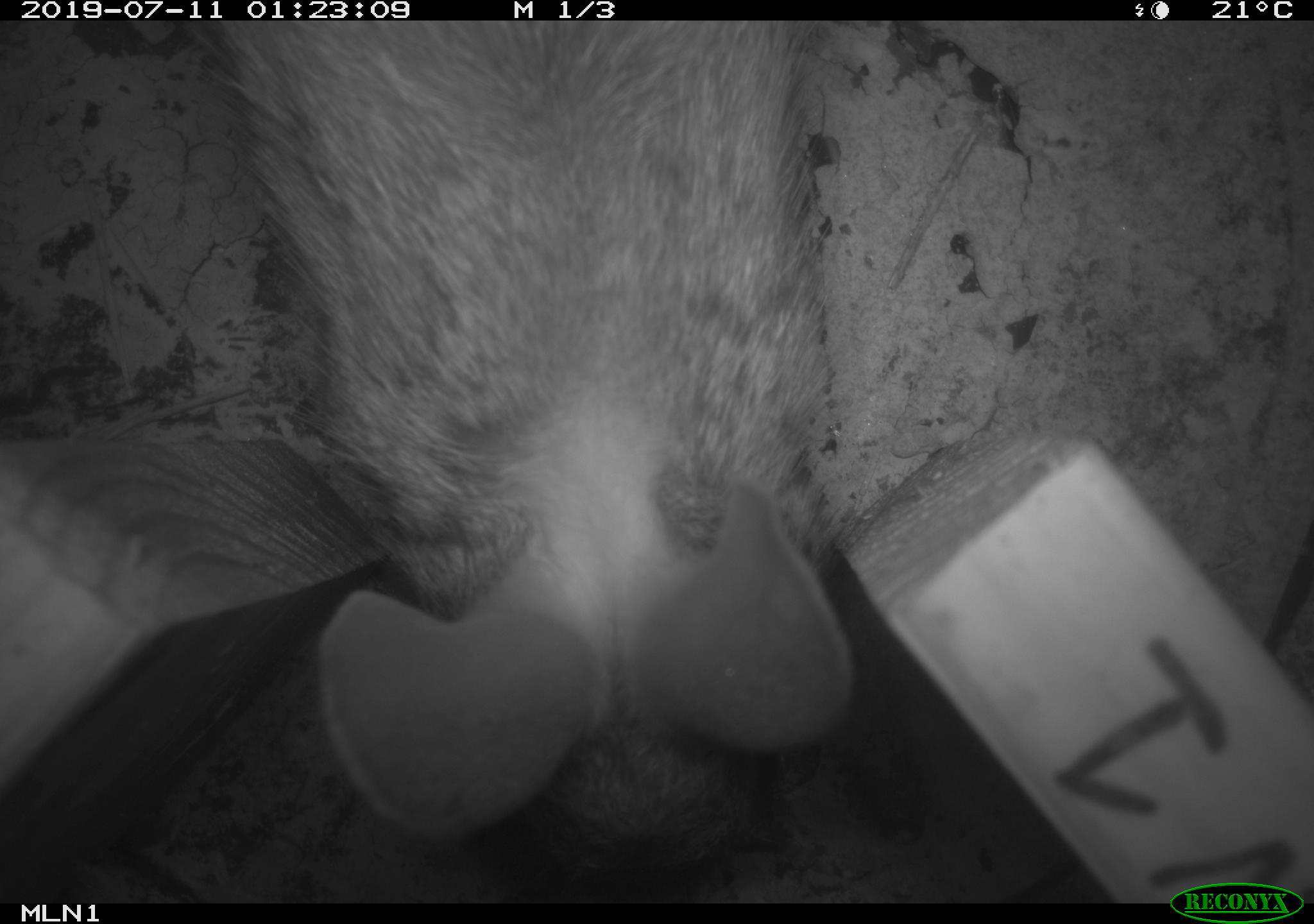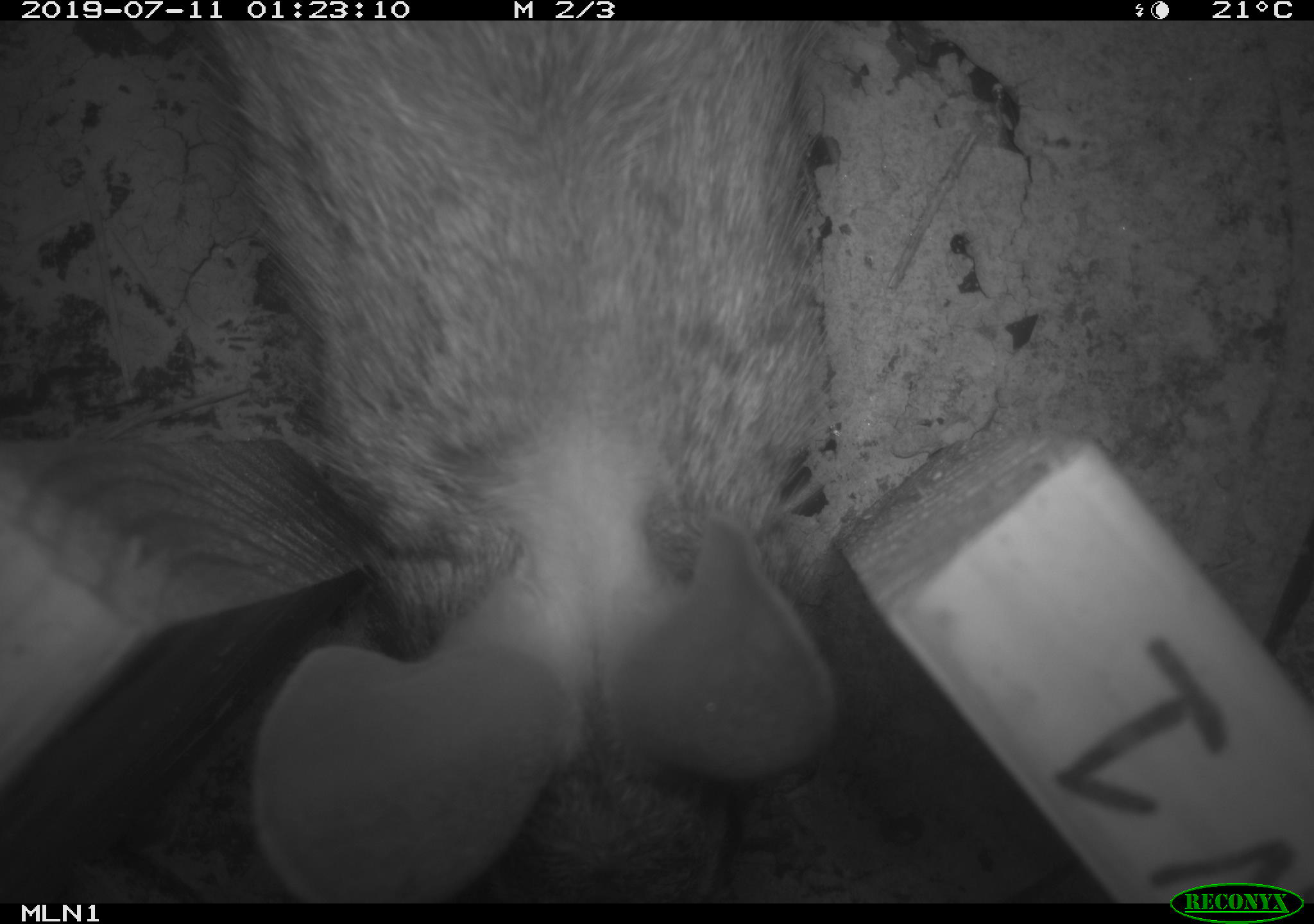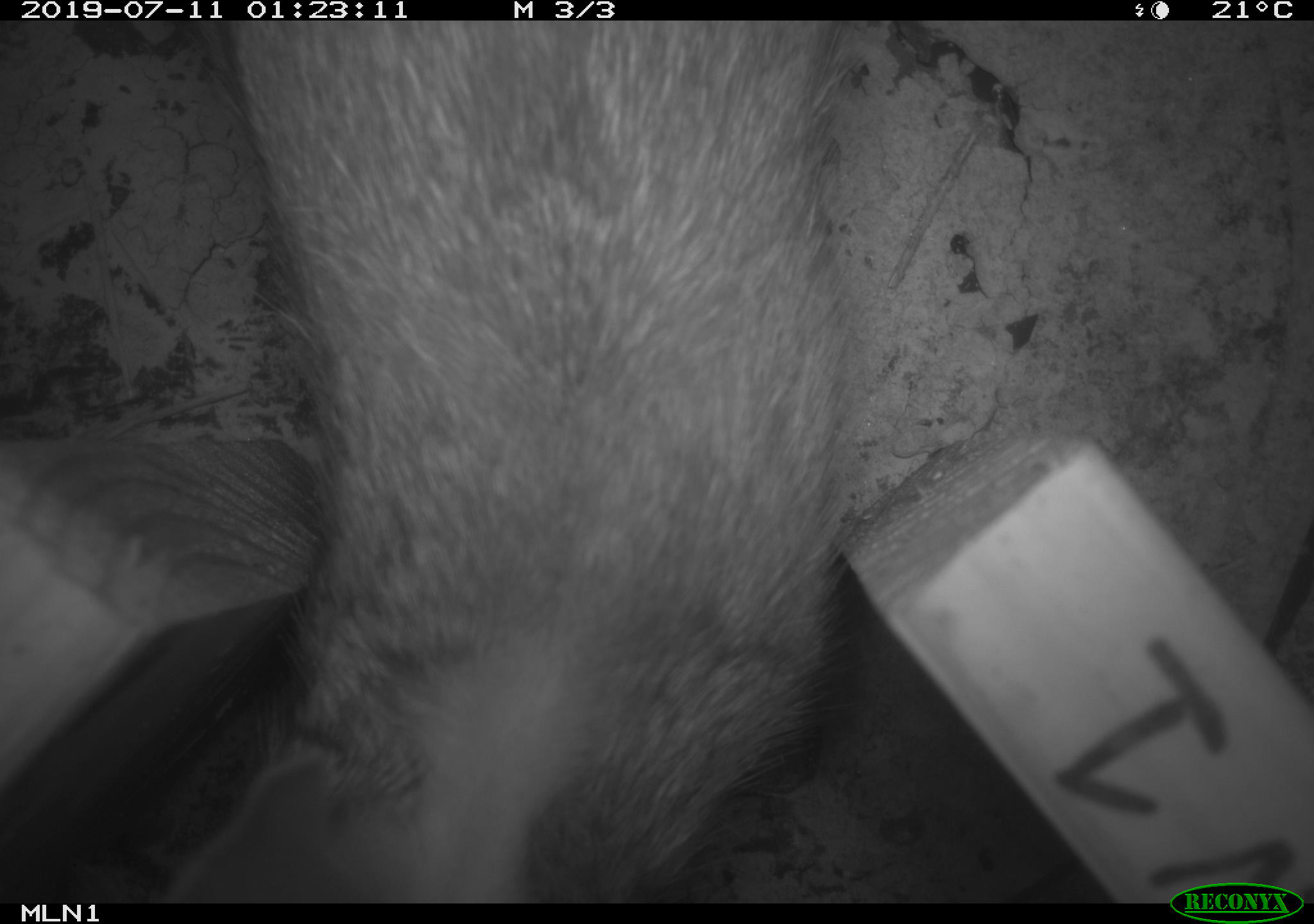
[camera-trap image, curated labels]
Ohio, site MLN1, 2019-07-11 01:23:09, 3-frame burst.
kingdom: Animalia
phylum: Chordata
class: Mammalia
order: Lagomorpha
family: Leporidae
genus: Sylvilagus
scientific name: Sylvilagus floridanus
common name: eastern cottontail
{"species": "eastern cottontail (Sylvilagus floridanus)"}